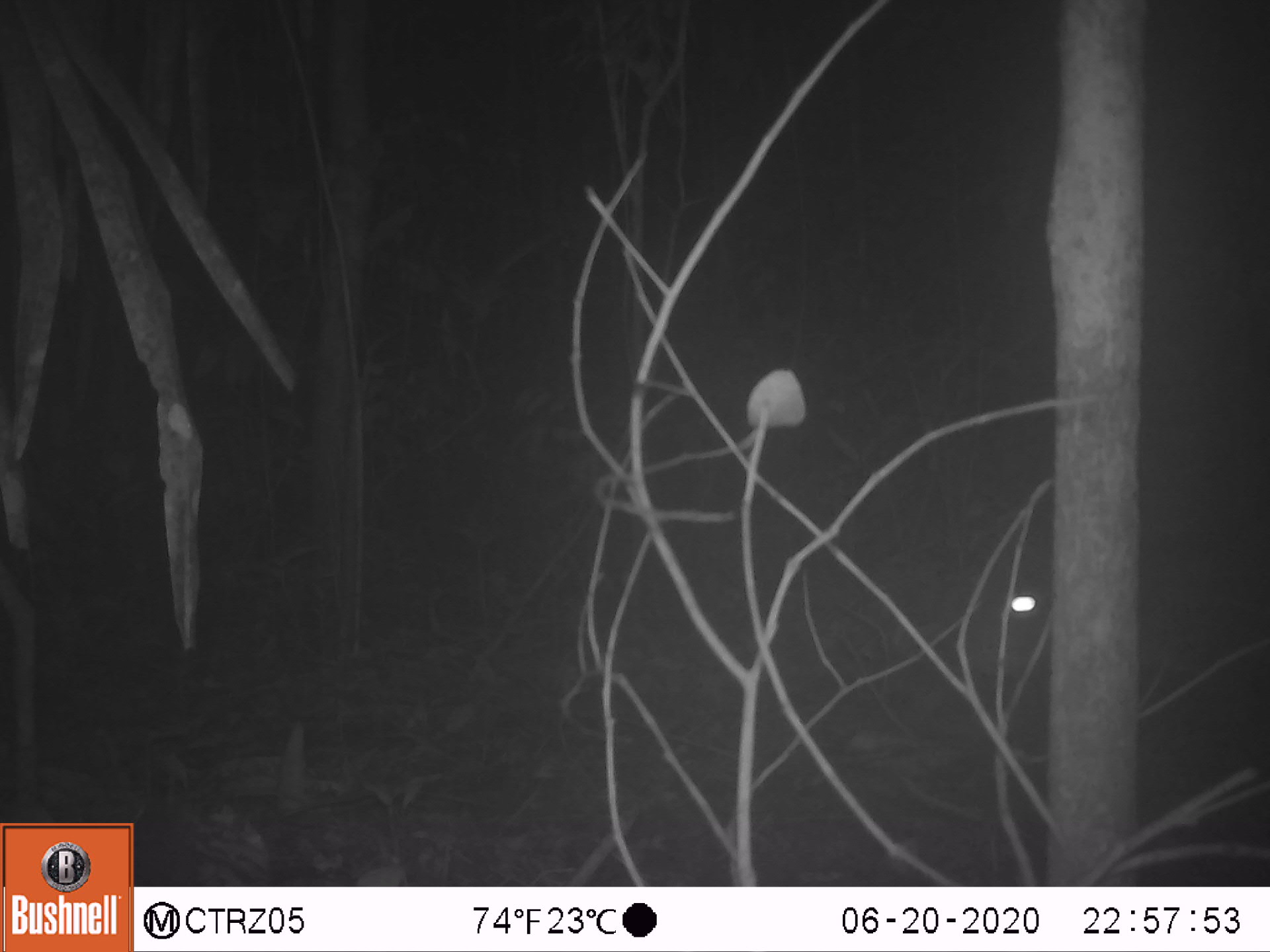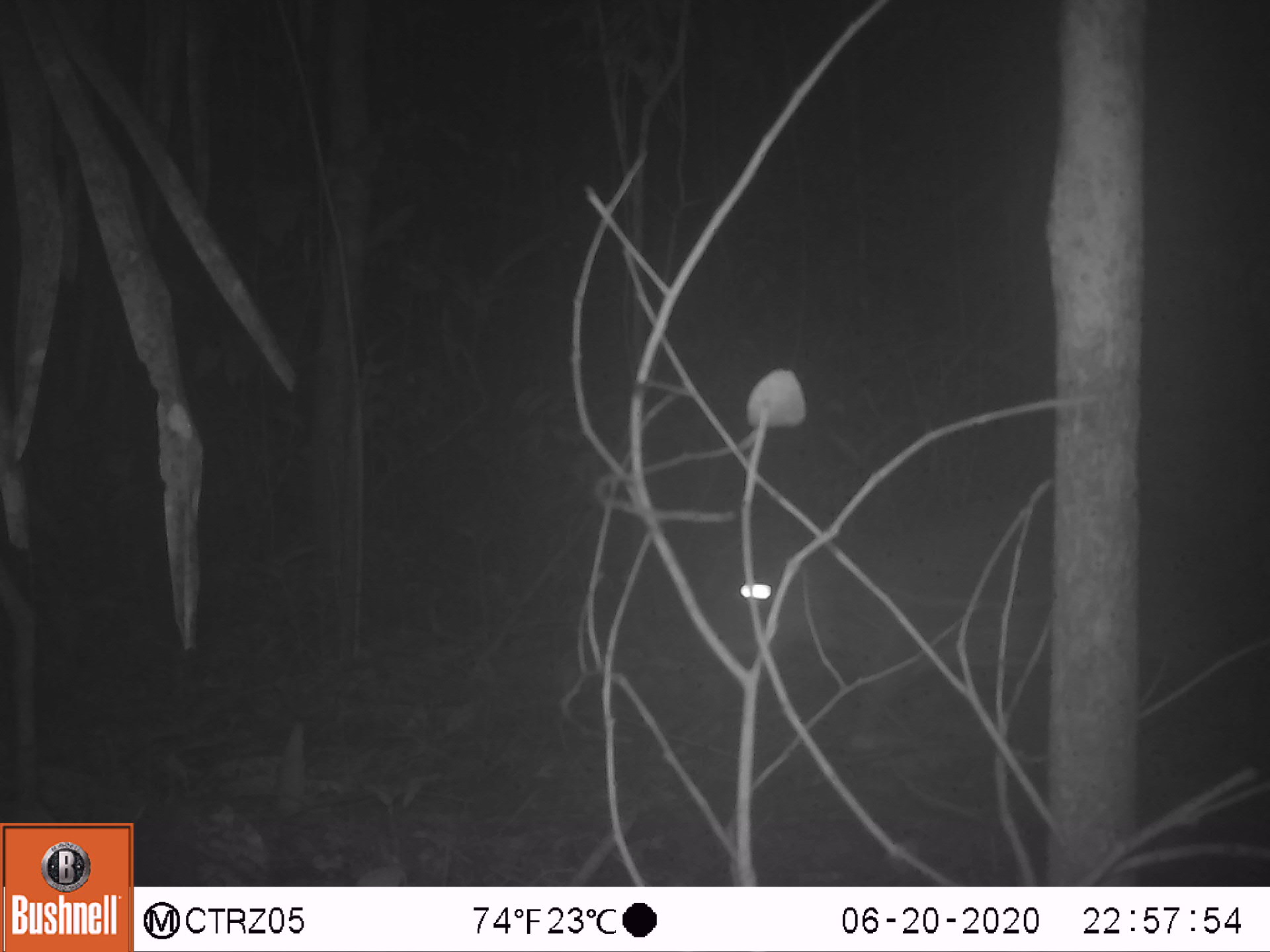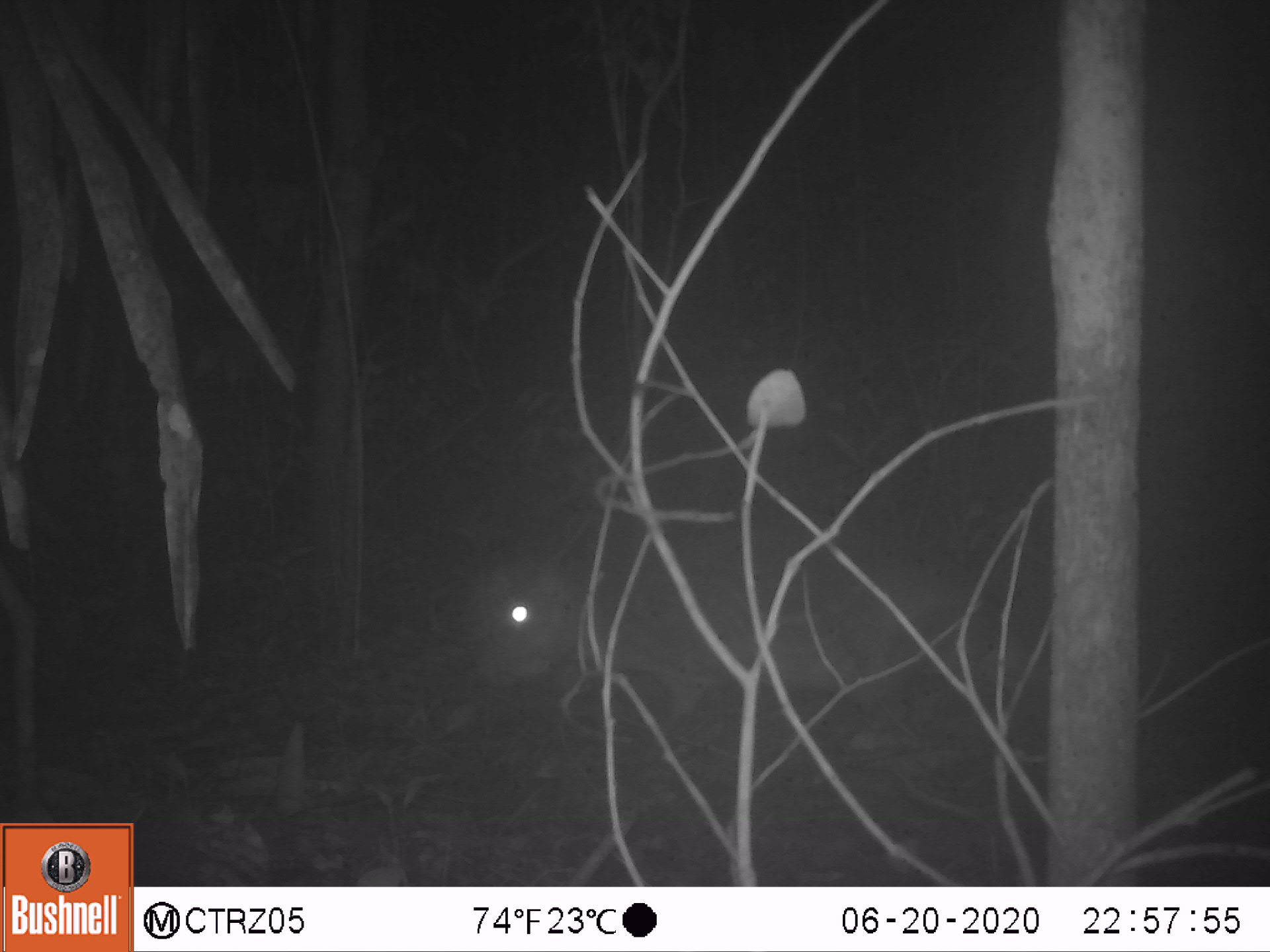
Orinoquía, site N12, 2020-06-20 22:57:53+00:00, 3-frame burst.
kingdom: Animalia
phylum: Chordata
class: Mammalia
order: Rodentia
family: Cuniculidae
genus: Cuniculus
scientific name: Cuniculus paca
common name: spotted paca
Spotted paca (Cuniculus paca).